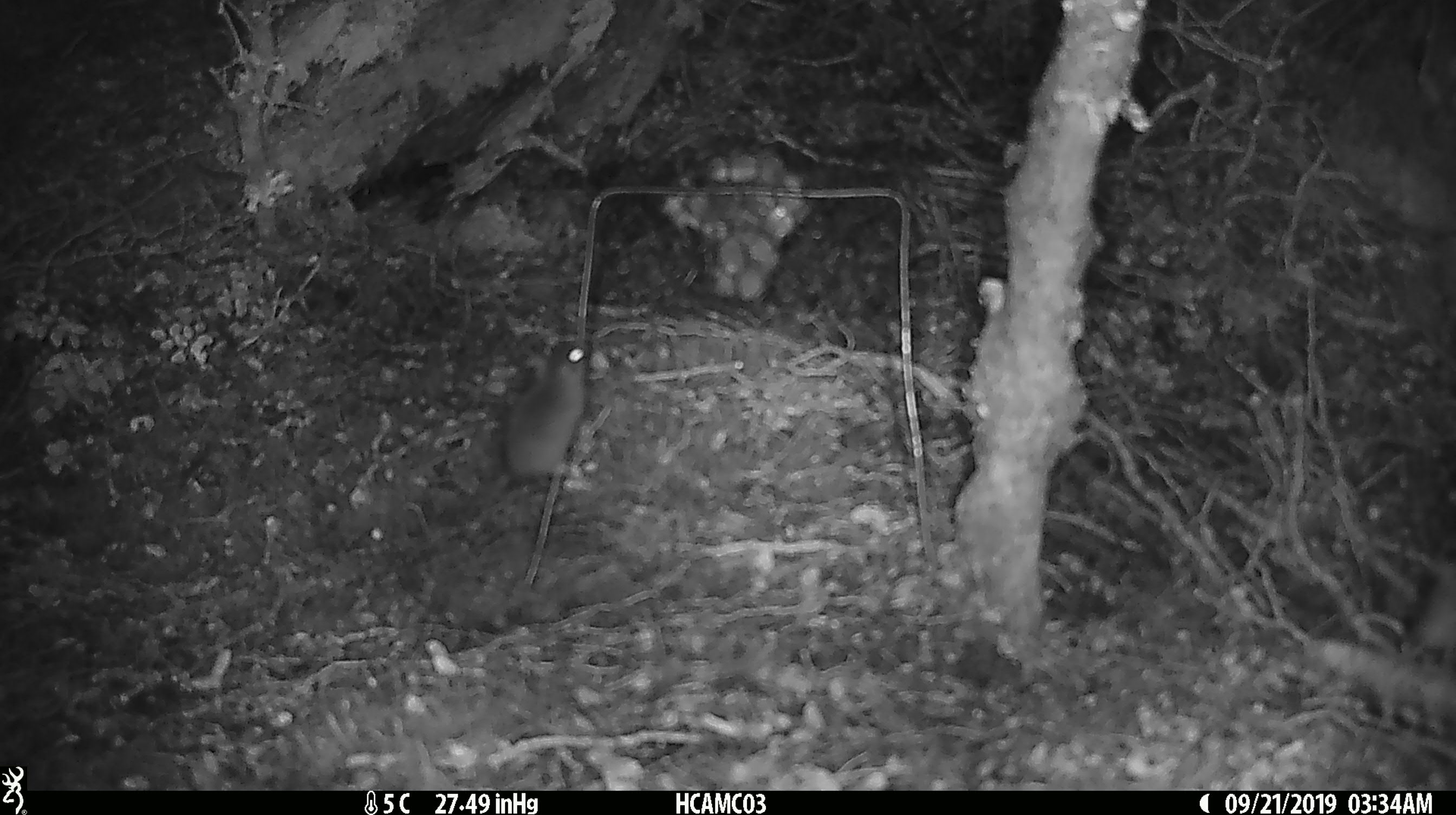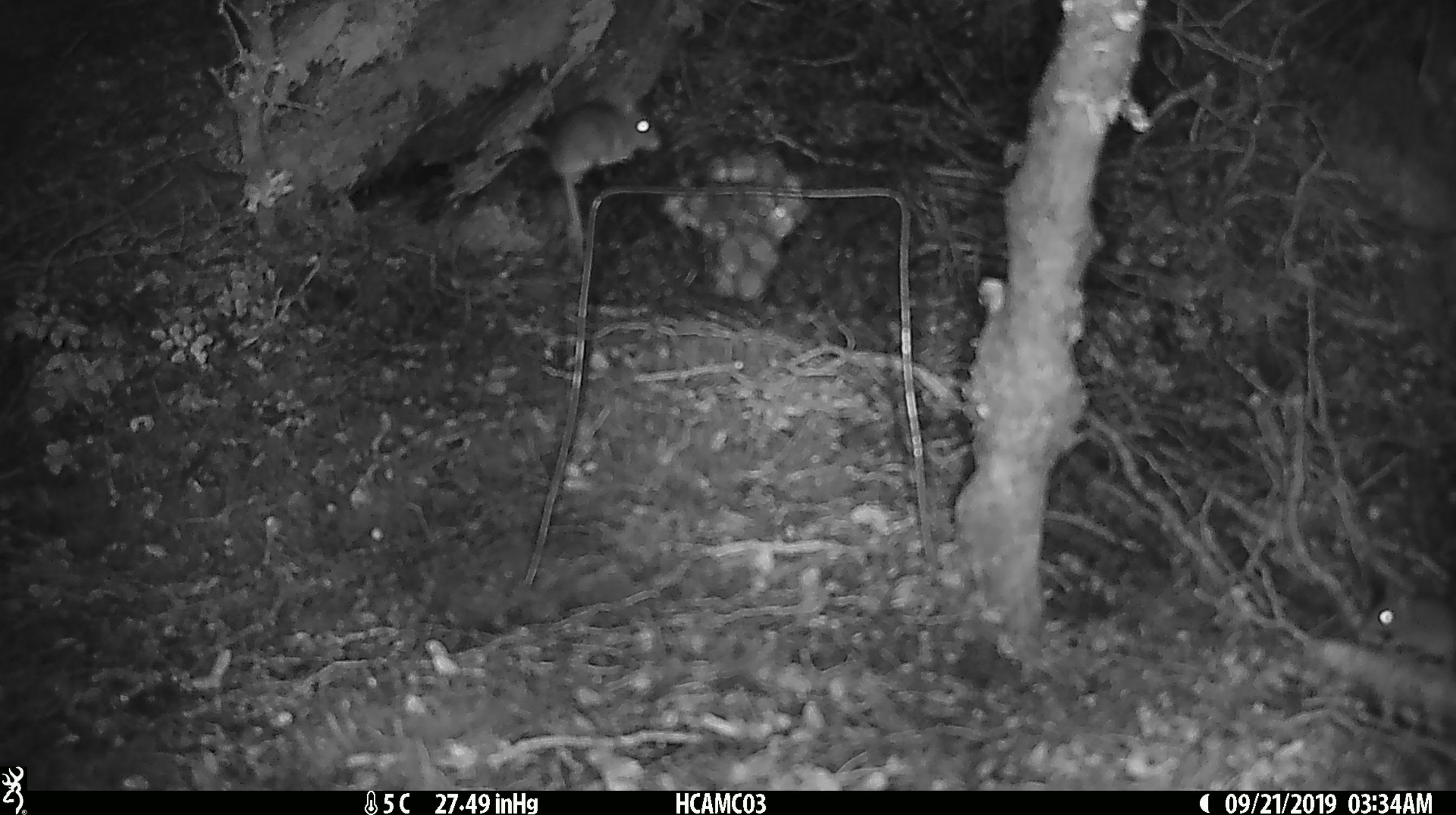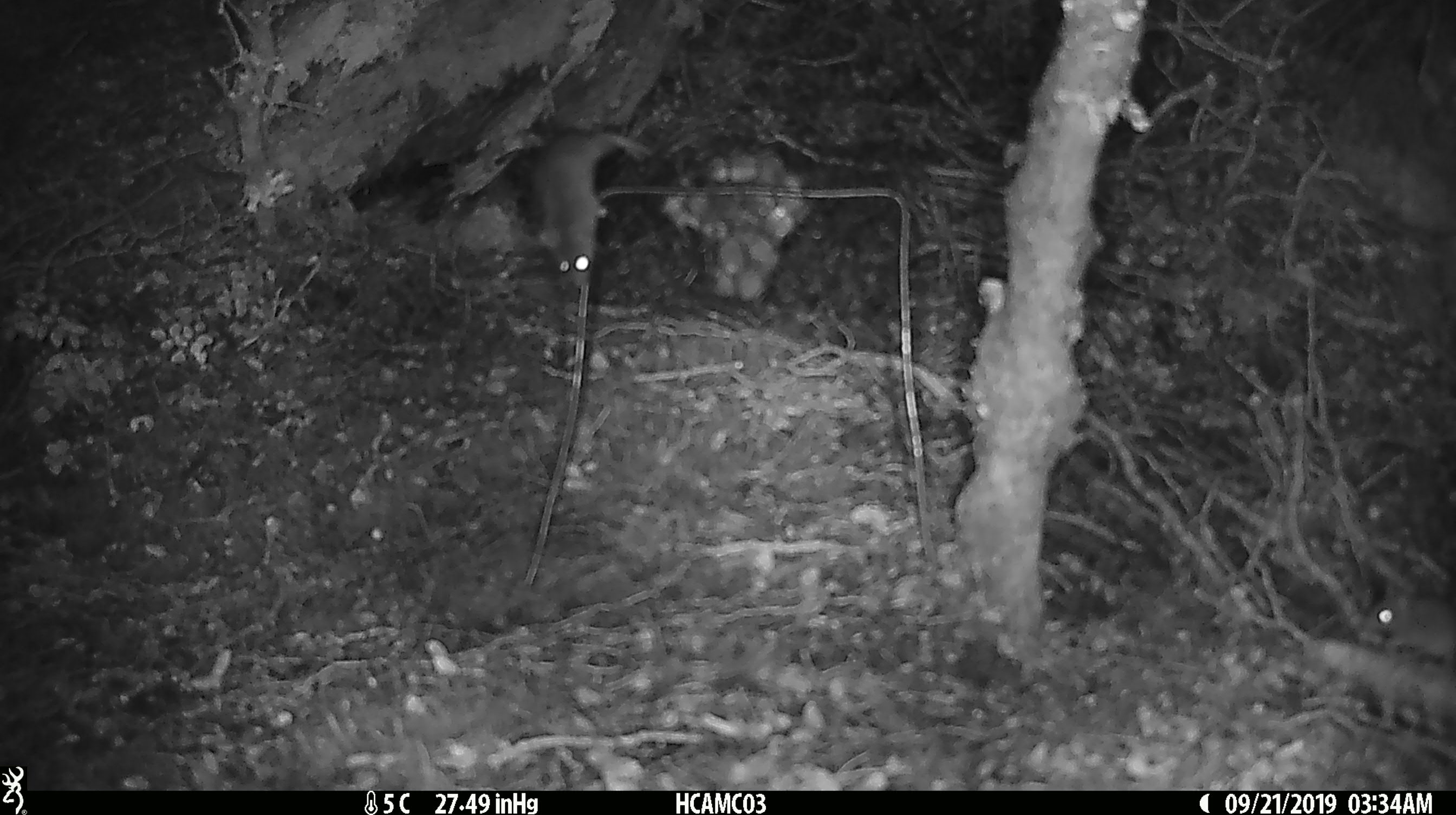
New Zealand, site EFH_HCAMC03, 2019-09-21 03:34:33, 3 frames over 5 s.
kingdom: Animalia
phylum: Chordata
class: Mammalia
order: Rodentia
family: Muridae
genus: Mus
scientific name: Mus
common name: mouse